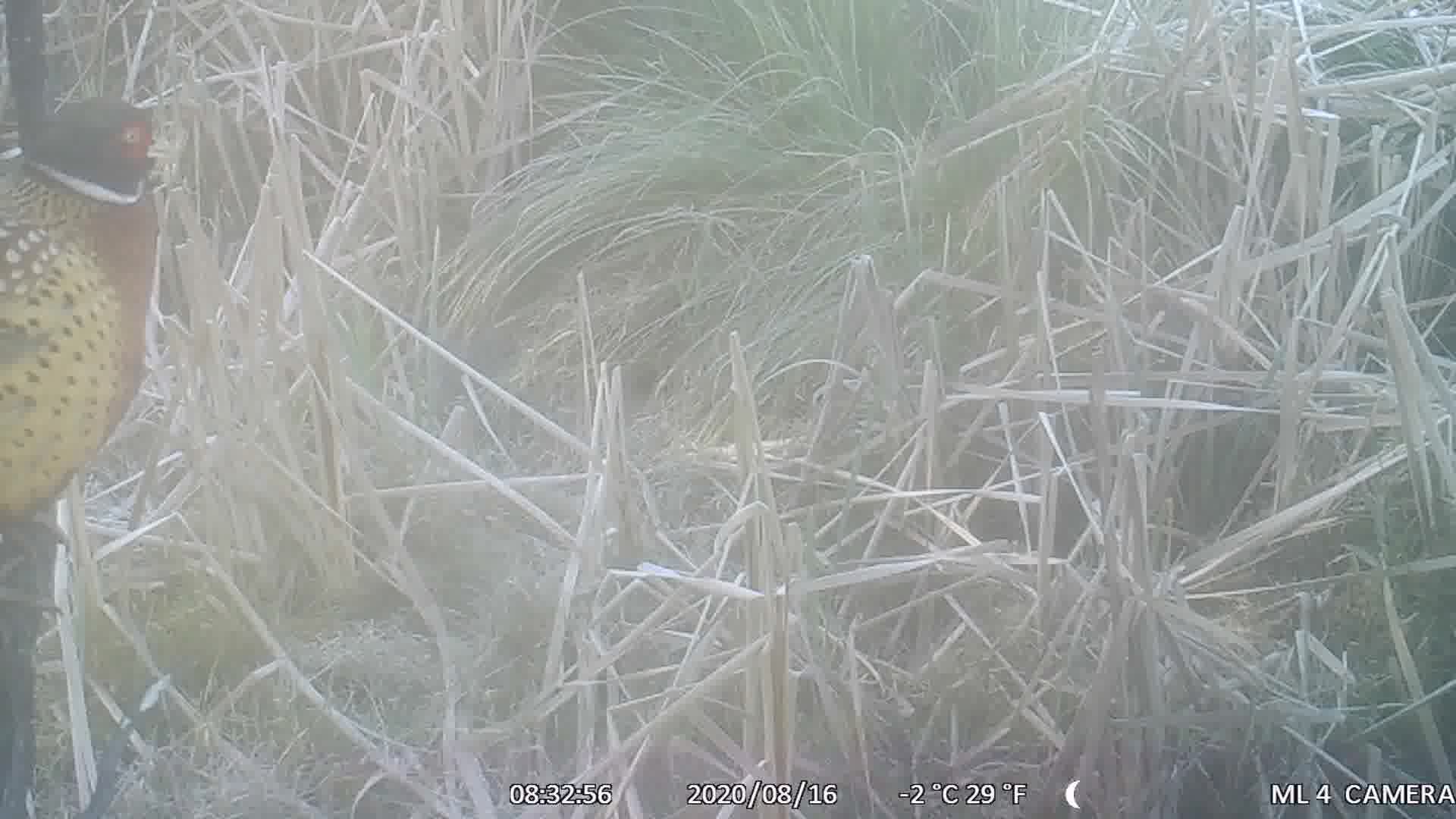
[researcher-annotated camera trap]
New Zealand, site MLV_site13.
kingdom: Animalia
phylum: Chordata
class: Aves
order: Galliformes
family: Phasianidae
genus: Phasianus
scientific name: Phasianus colchicus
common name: common pheasant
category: pheasant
Pheasant (common pheasant) (Phasianus colchicus).